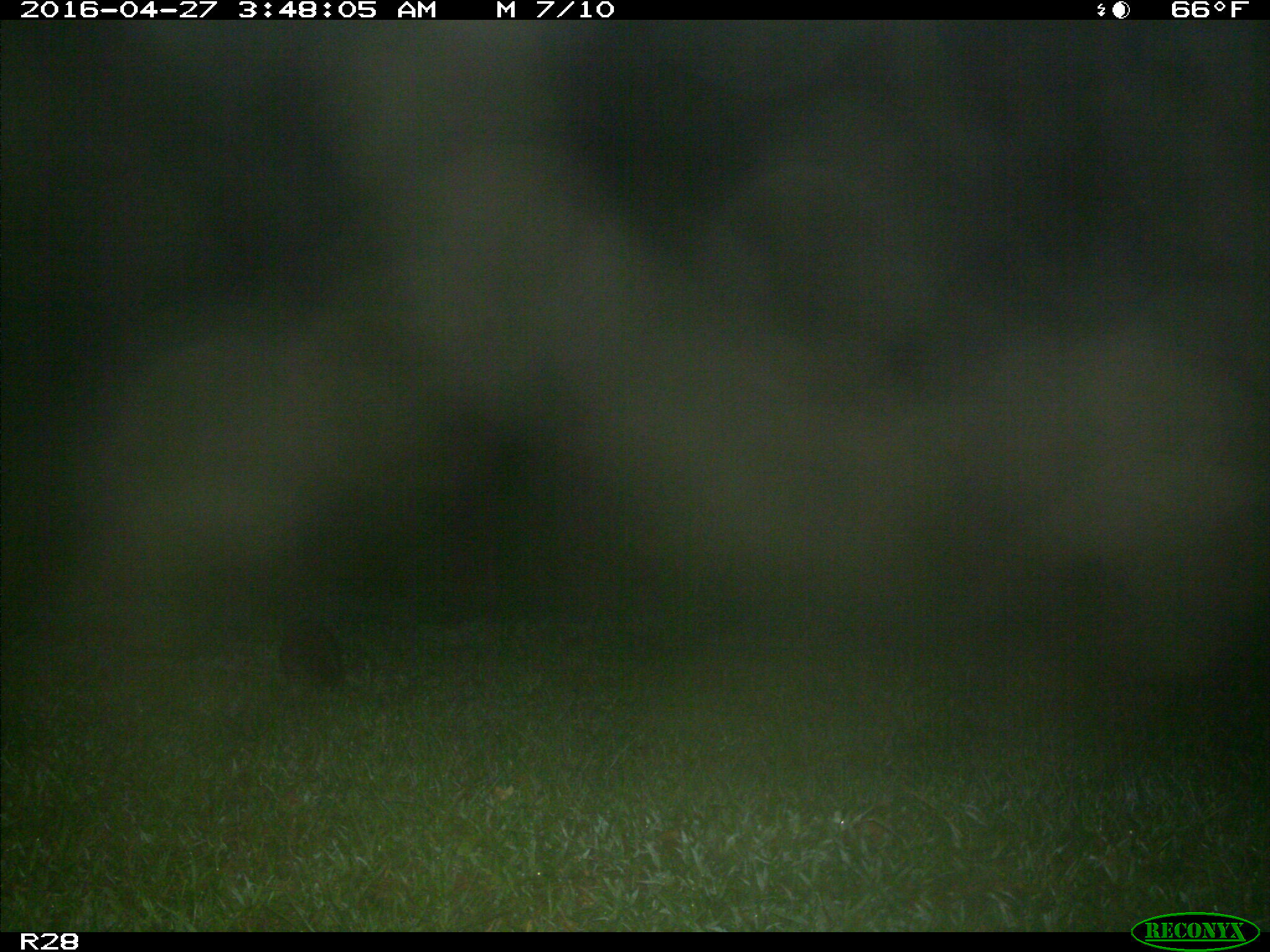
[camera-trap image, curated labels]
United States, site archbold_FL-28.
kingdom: Animalia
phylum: Chordata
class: Mammalia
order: Artiodactyla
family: Suidae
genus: Sus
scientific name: Sus scrofa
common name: wild boar